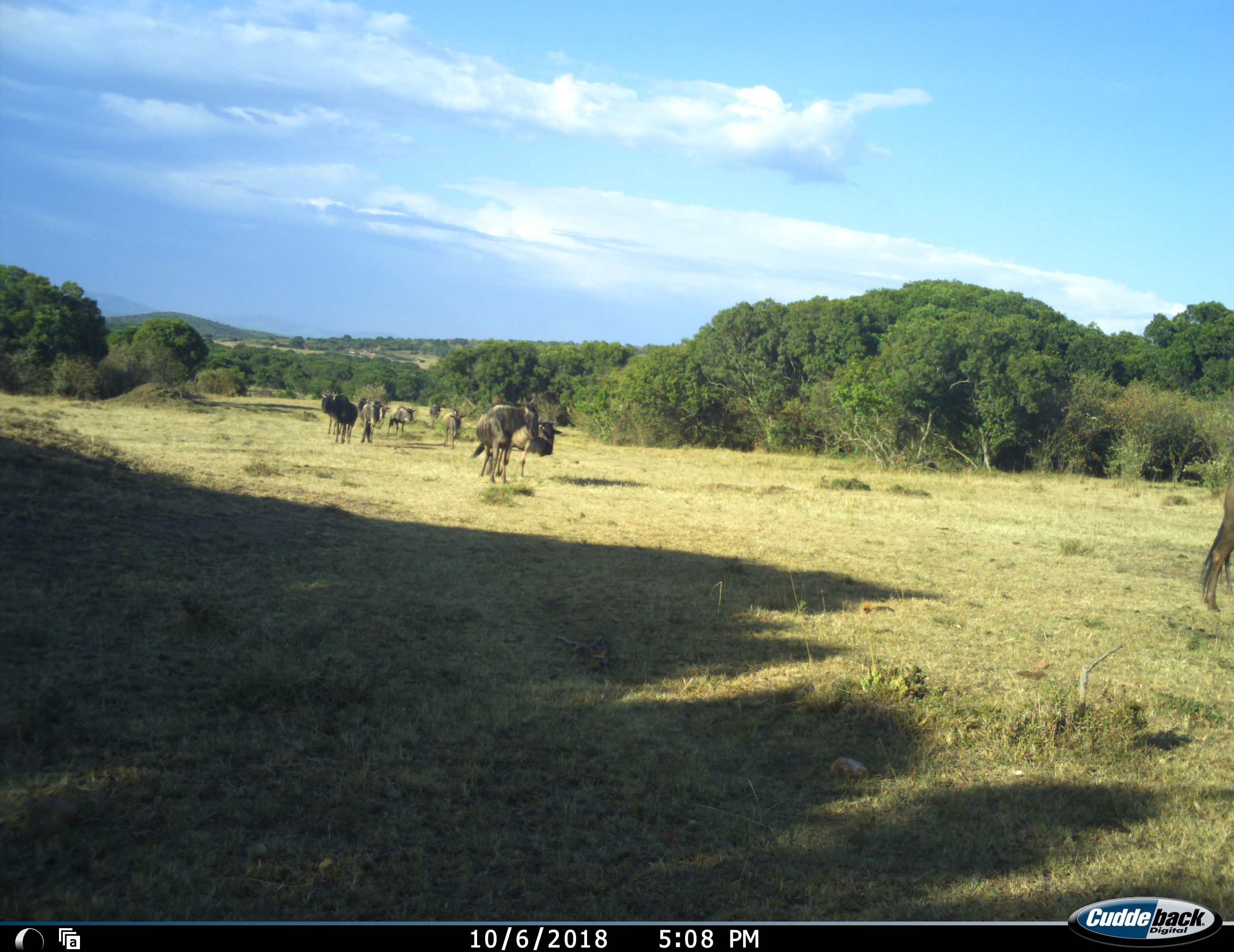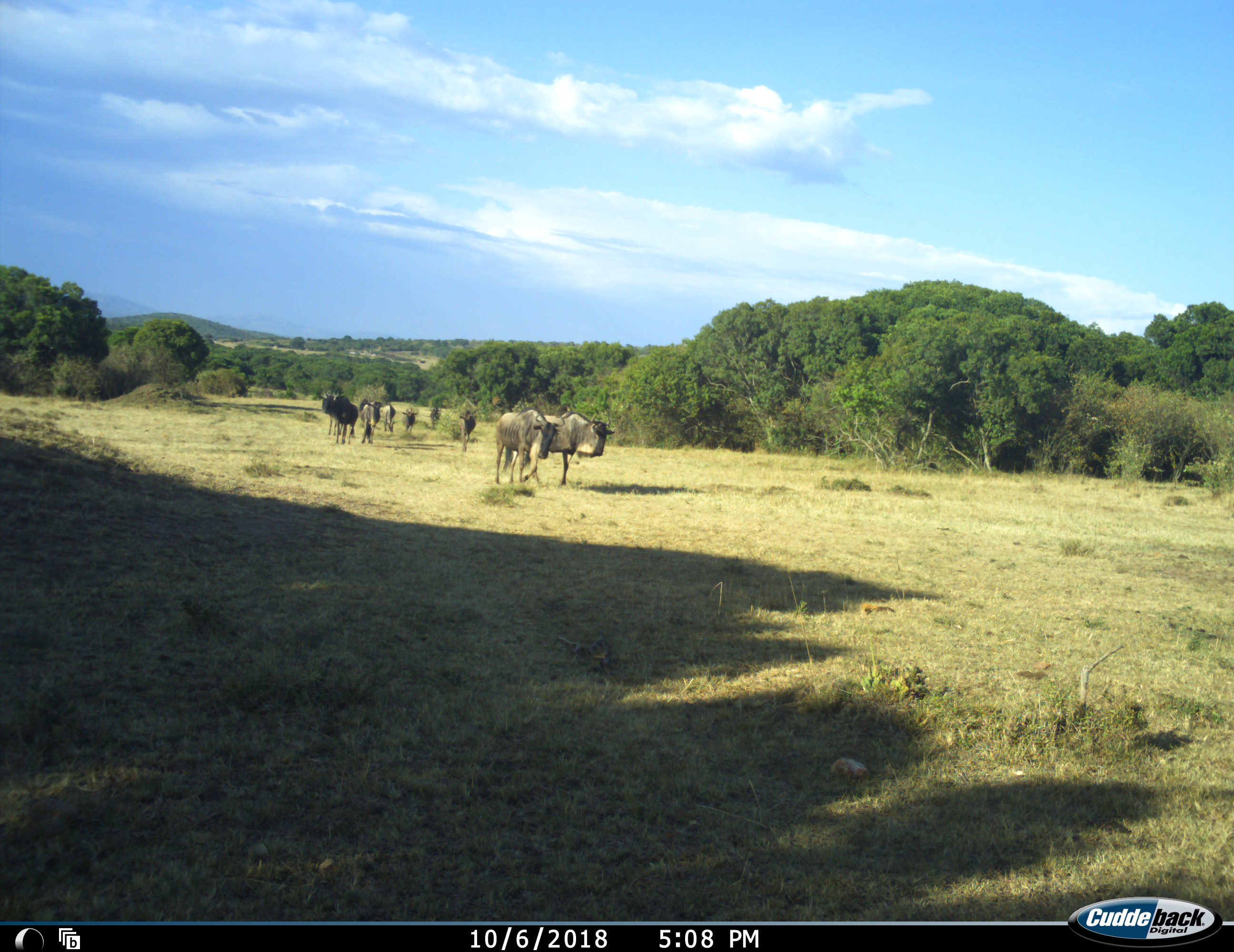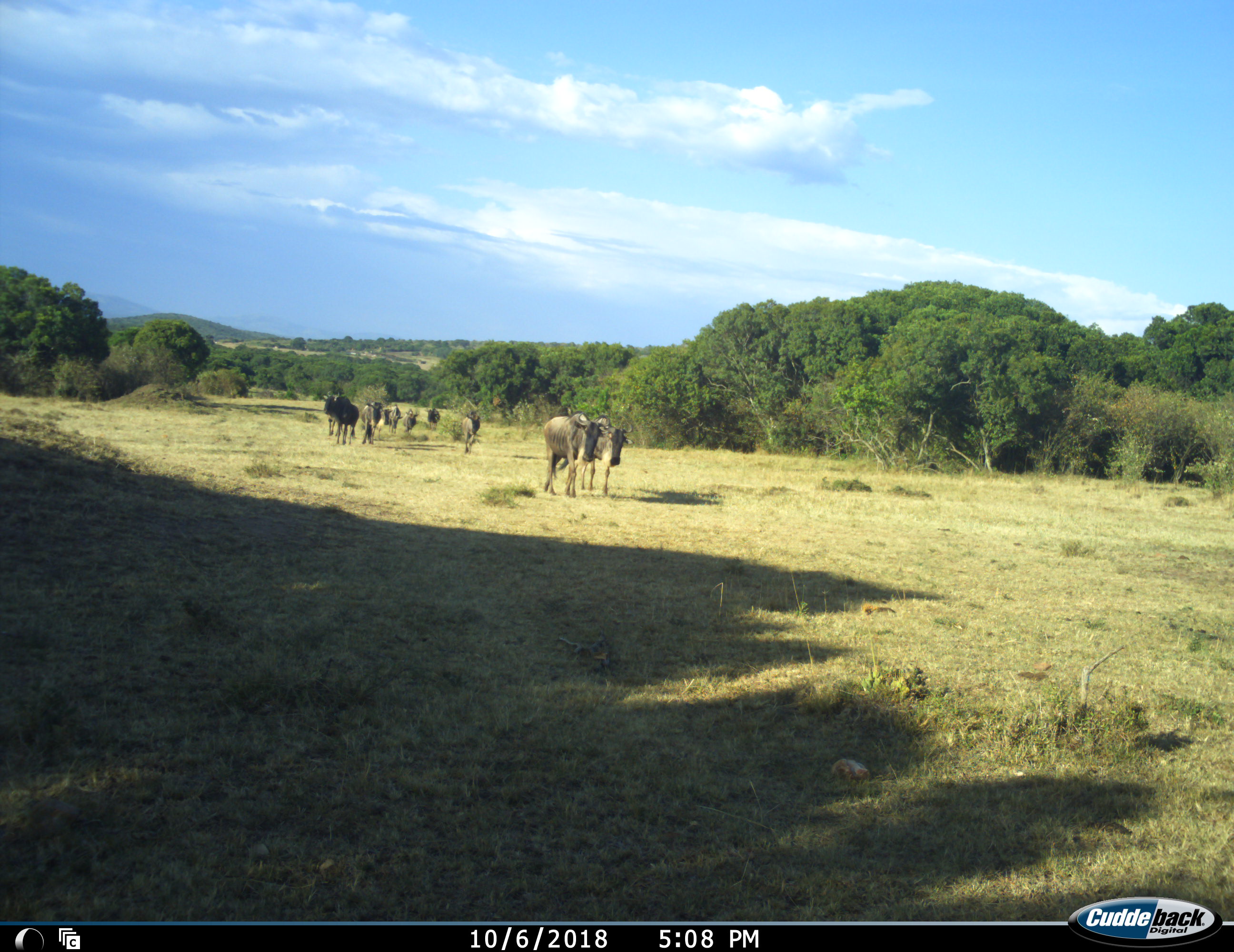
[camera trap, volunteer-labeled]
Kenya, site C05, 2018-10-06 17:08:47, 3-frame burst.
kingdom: Animalia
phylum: Chordata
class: Mammalia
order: Artiodactyla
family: Bovidae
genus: Connochaetes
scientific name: Connochaetes taurinus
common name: common wildebeest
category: wildebeest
Wildebeest (common wildebeest) (Connochaetes taurinus), count 10. Behavior (volunteer vote fractions): standing 20%, resting 0%, moving 100%, interacting 0%. Young present (vote fraction): 10%. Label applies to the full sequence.